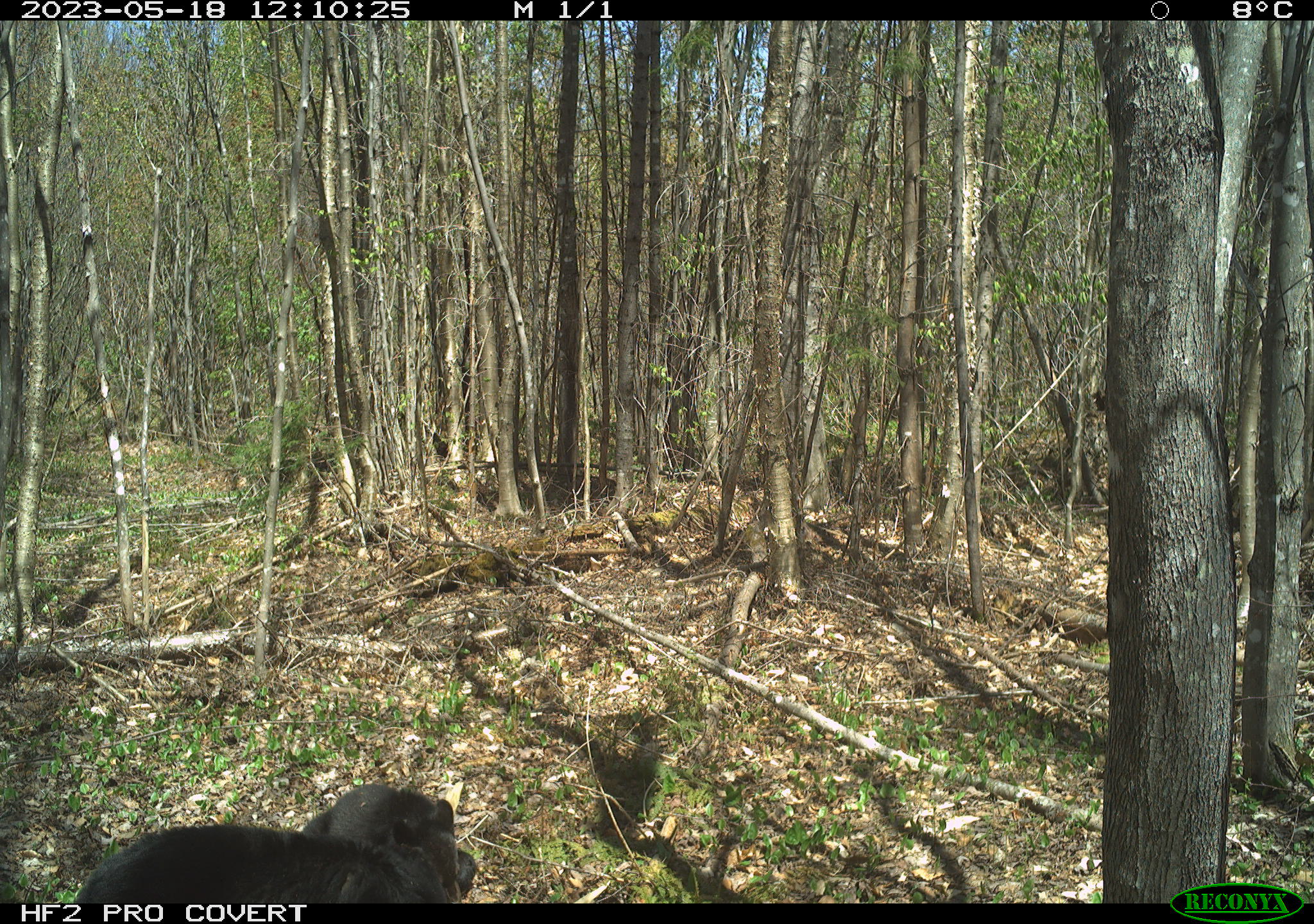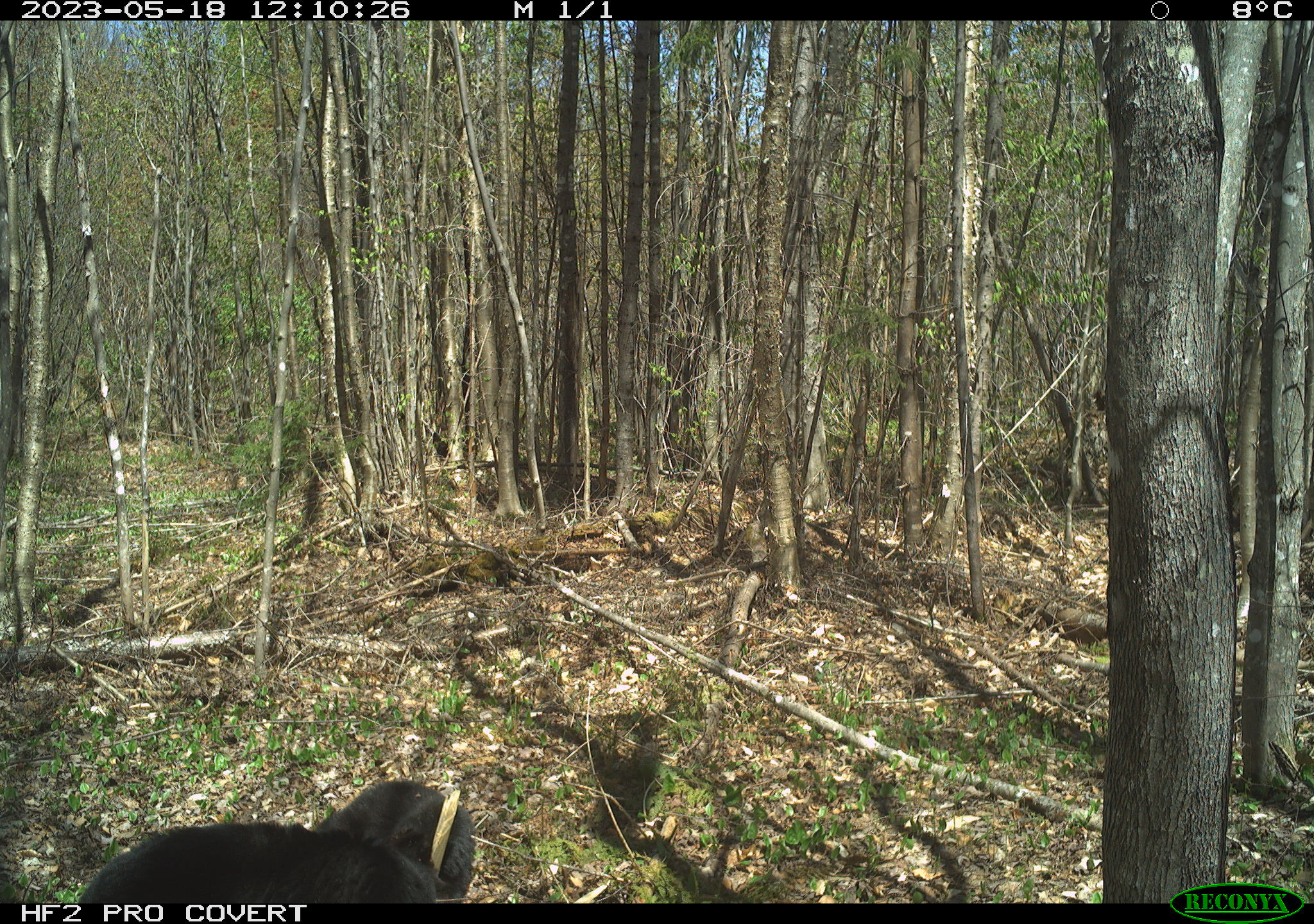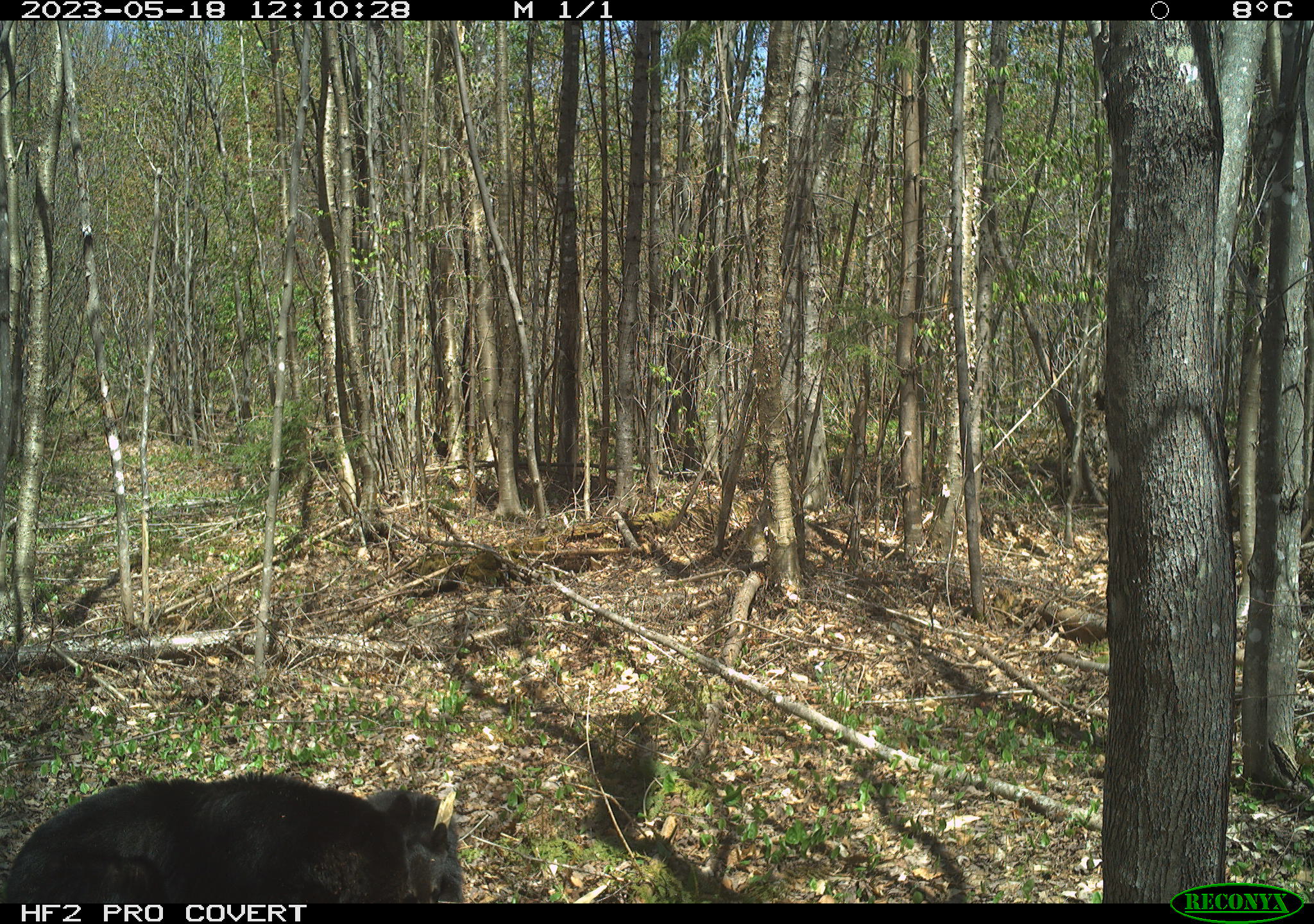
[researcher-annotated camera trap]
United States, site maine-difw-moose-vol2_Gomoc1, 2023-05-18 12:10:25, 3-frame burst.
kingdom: Animalia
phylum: Chordata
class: Mammalia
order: Carnivora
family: Ursidae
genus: Ursus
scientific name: Ursus americanus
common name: black bear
Black bear (Ursus americanus).